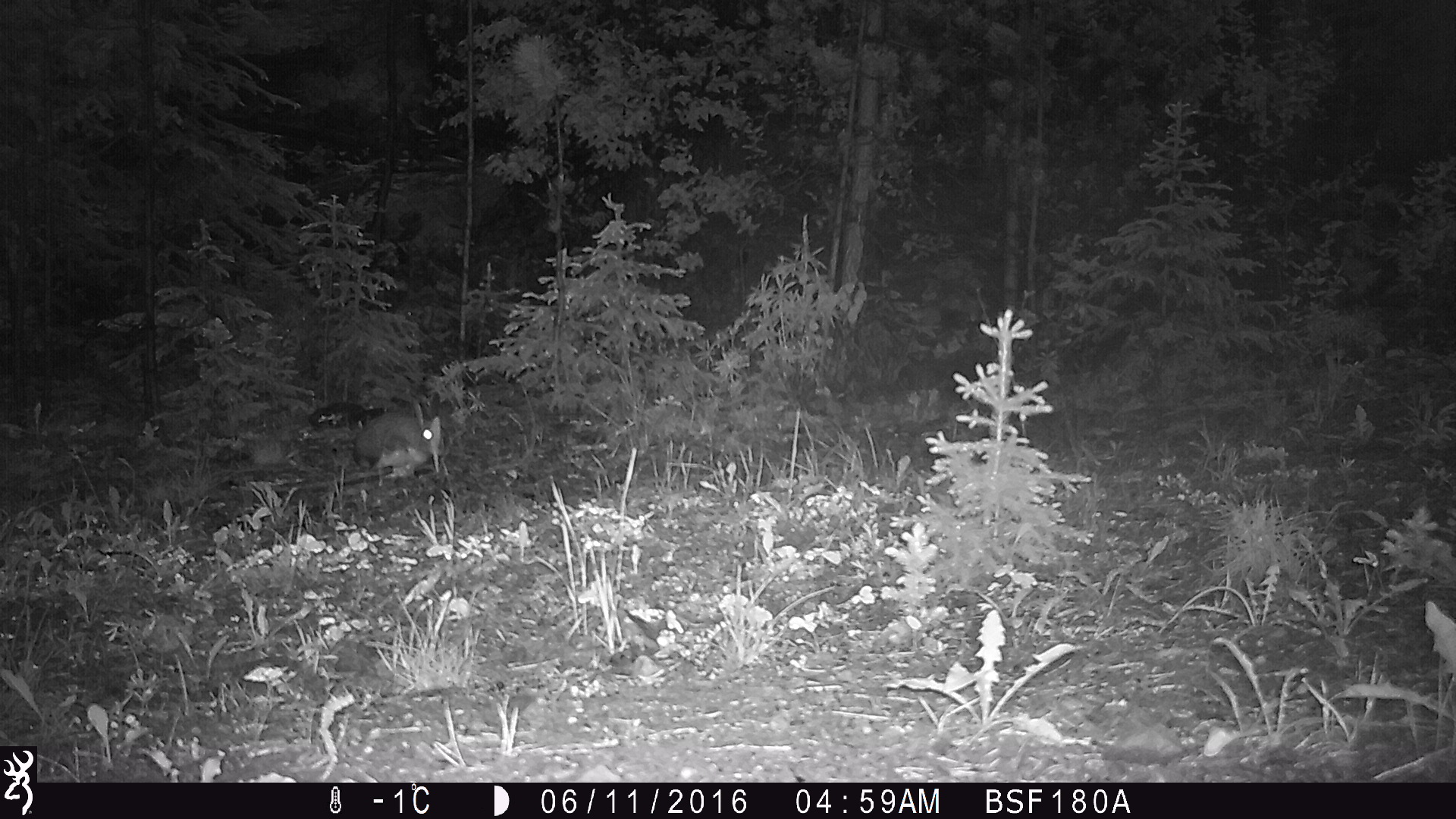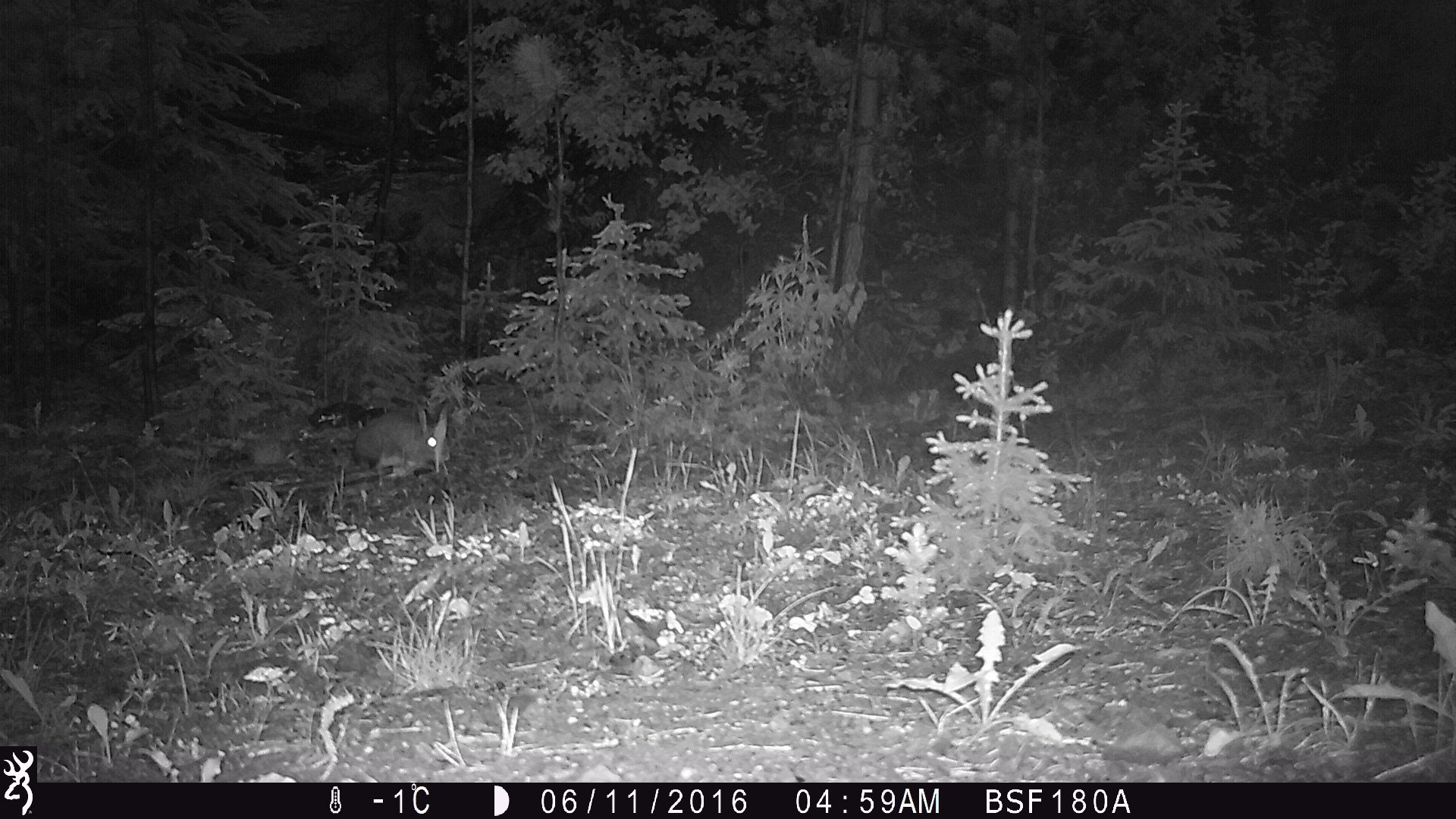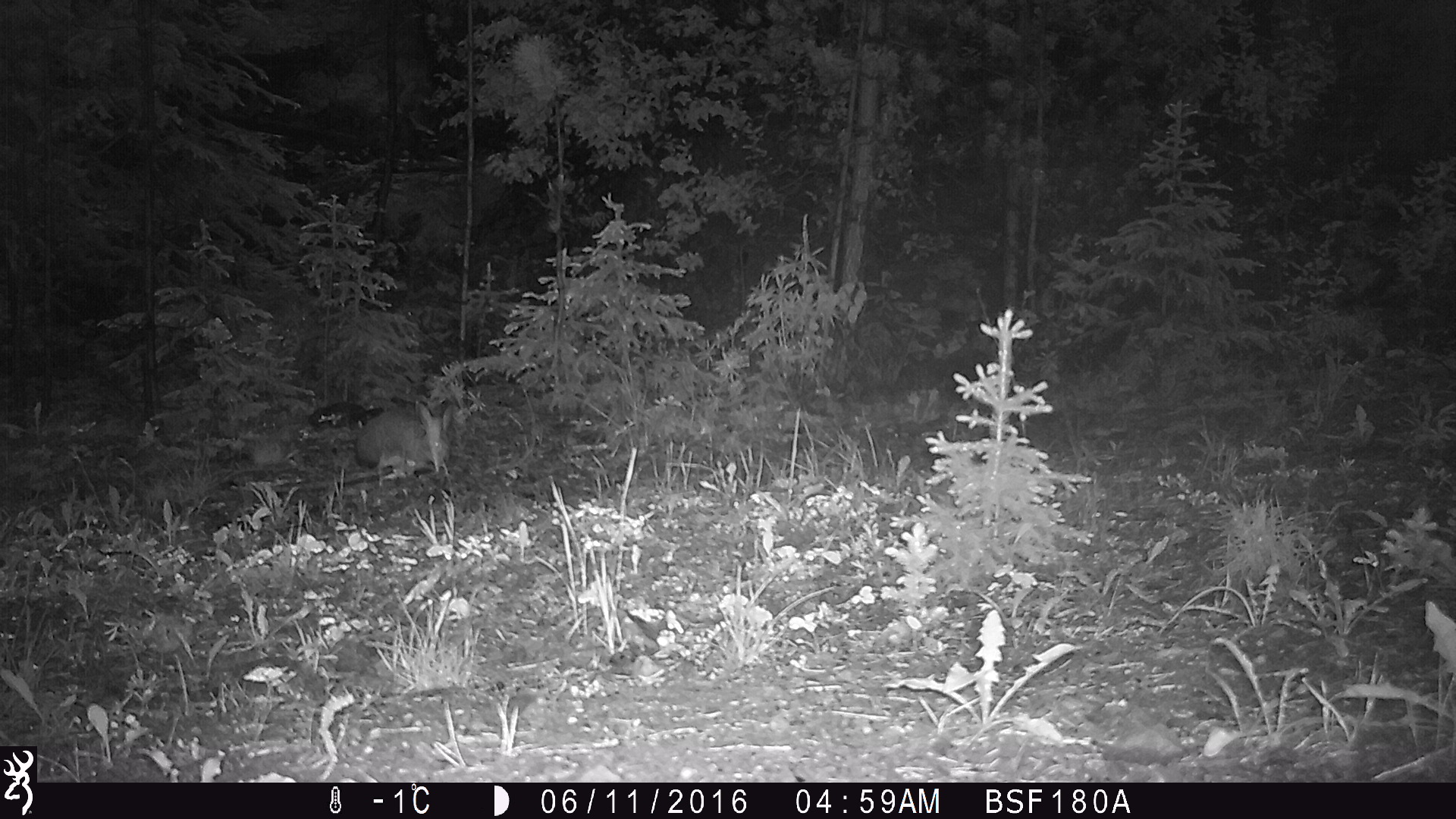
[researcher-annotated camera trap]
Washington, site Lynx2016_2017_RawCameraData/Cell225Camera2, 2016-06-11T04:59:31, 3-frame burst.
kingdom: Animalia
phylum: Chordata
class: Mammalia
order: Lagomorpha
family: Leporidae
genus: Lepus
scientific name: Lepus americanus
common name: snowshoe hare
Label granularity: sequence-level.